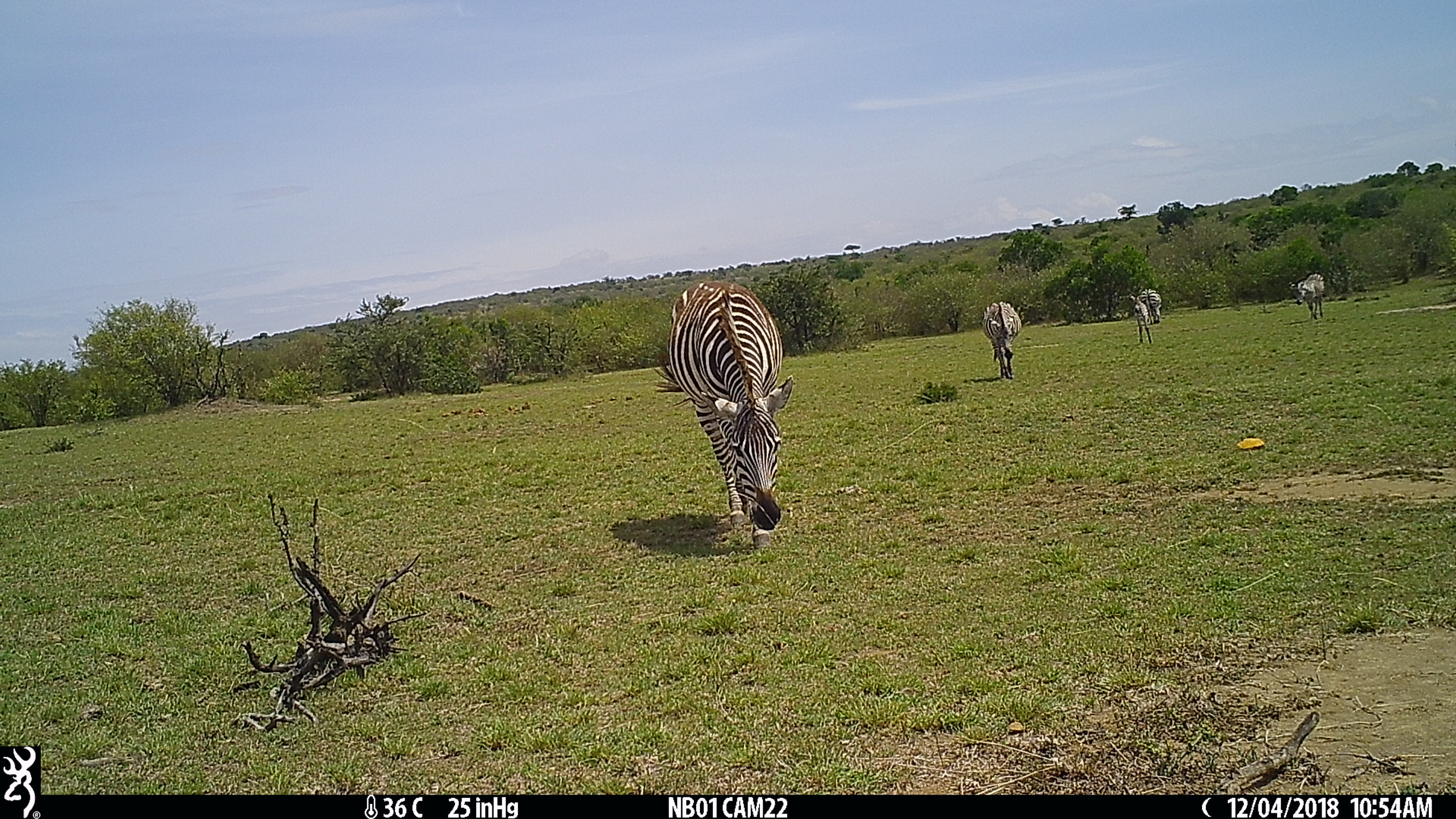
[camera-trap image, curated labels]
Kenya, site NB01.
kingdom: Animalia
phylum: Chordata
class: Mammalia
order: Perissodactyla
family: Equidae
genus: Equus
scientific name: Equus quagga burchellii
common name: burchell's zebra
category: zebra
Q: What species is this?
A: Zebra (burchell's zebra) (Equus quagga burchellii).